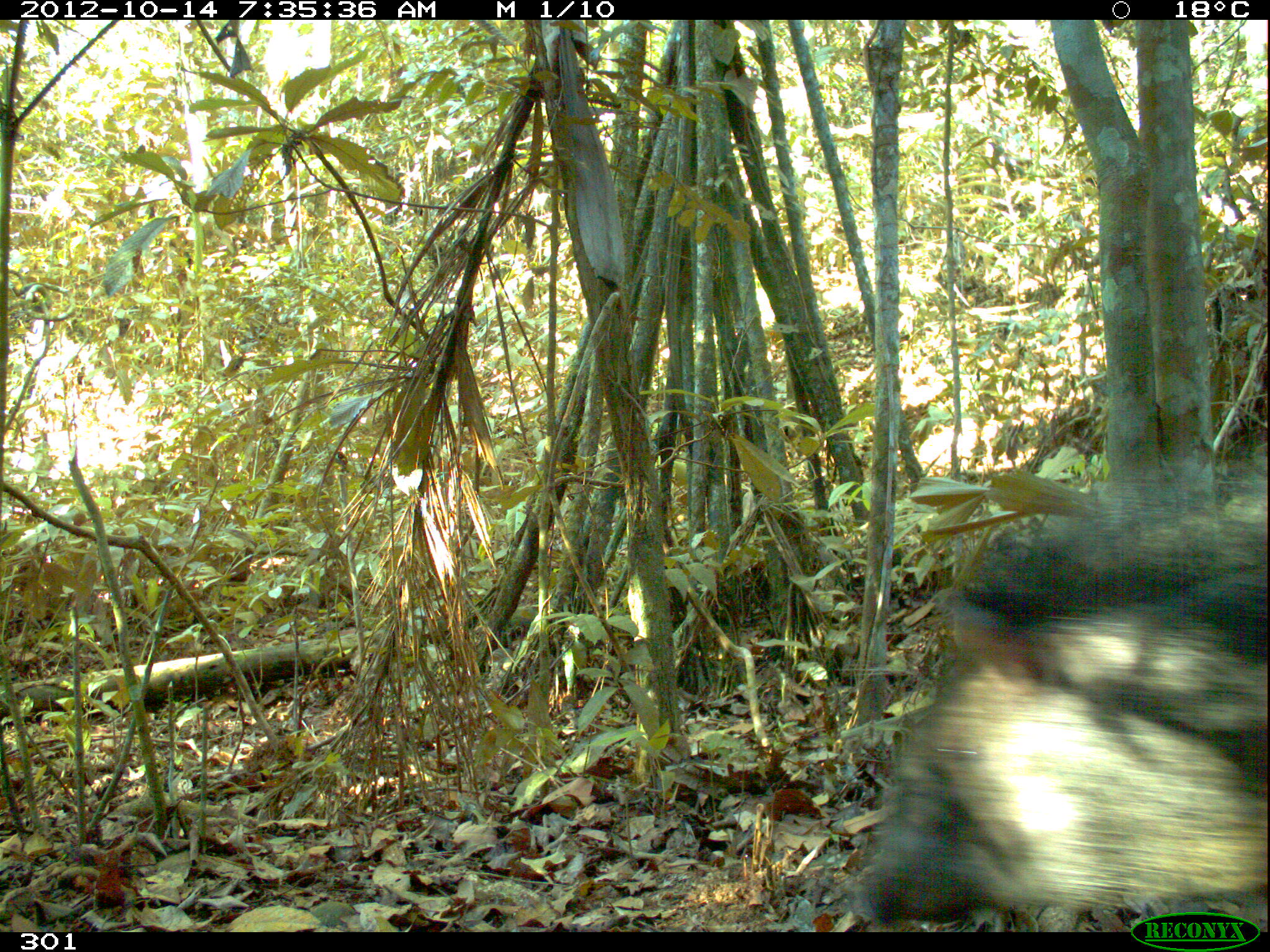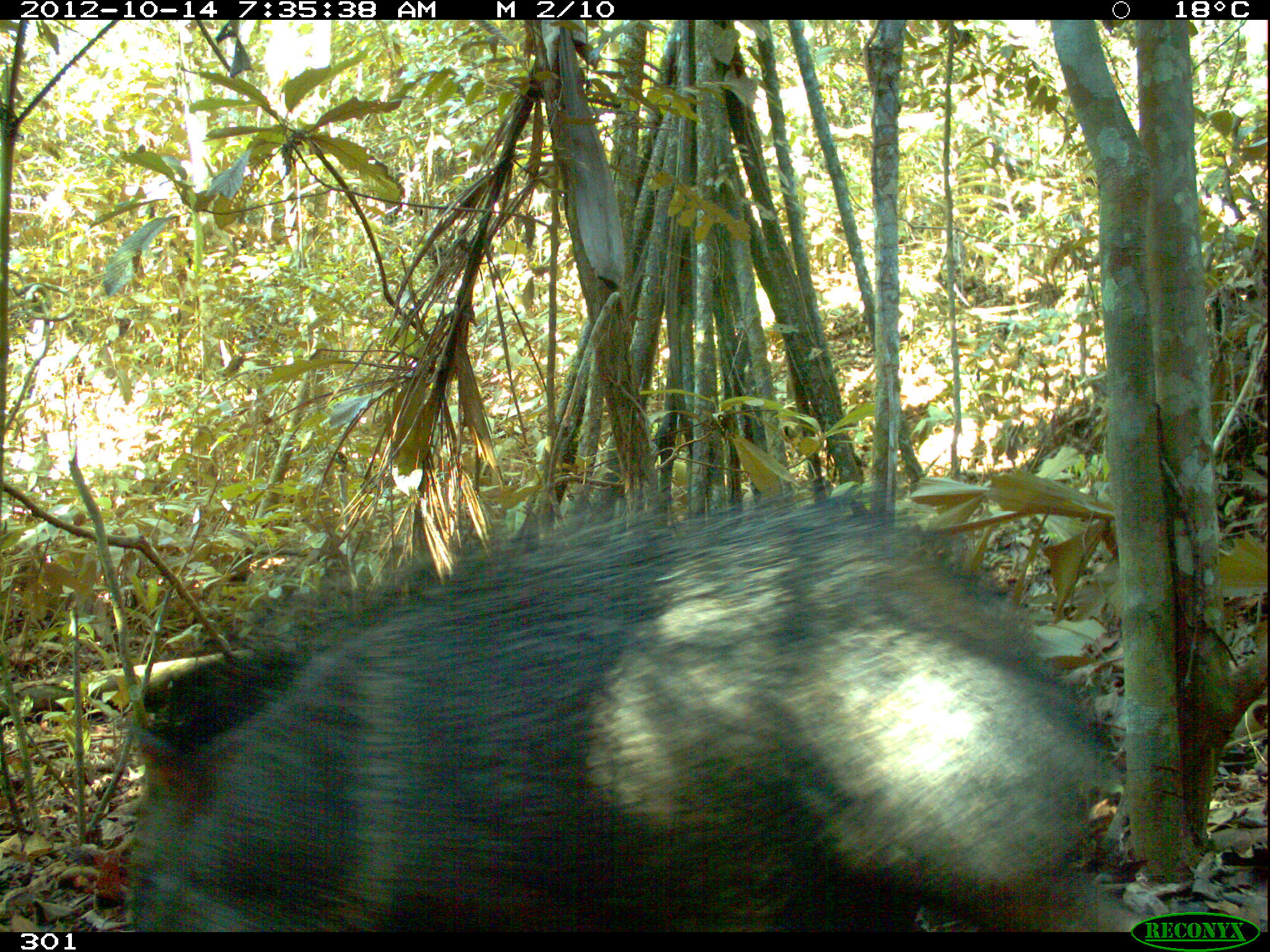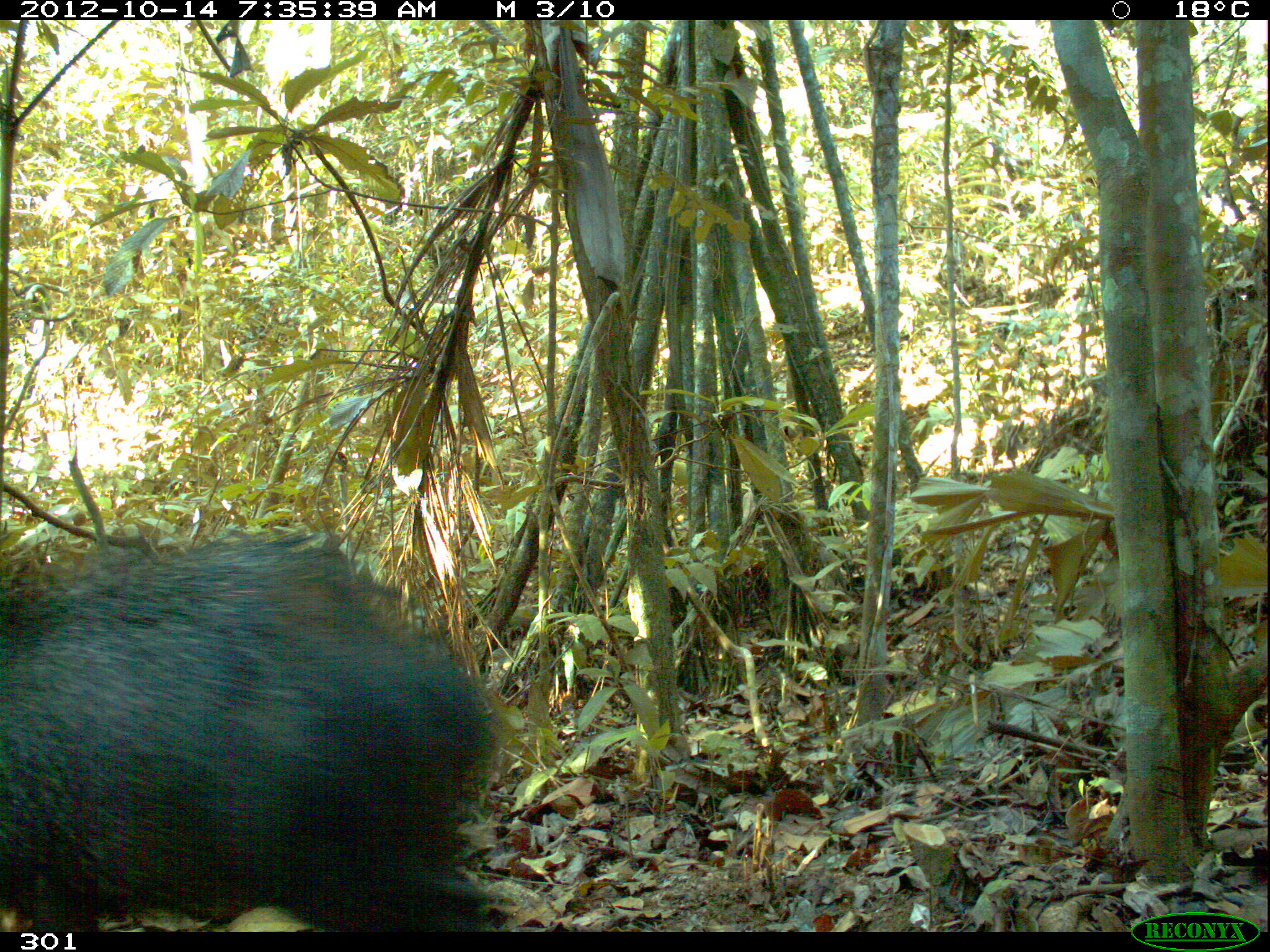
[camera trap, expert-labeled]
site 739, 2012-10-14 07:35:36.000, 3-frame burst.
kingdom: Animalia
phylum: Chordata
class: Mammalia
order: Artiodactyla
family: Tayassuidae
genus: Pecari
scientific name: Pecari tajacu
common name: collared peccary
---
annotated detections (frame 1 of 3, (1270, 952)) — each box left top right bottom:
pecari tajacu: 846 455 1264 926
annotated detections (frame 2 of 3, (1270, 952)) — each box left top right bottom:
pecari tajacu: 112 475 1157 931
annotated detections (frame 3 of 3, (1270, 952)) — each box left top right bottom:
pecari tajacu: 1 533 497 931